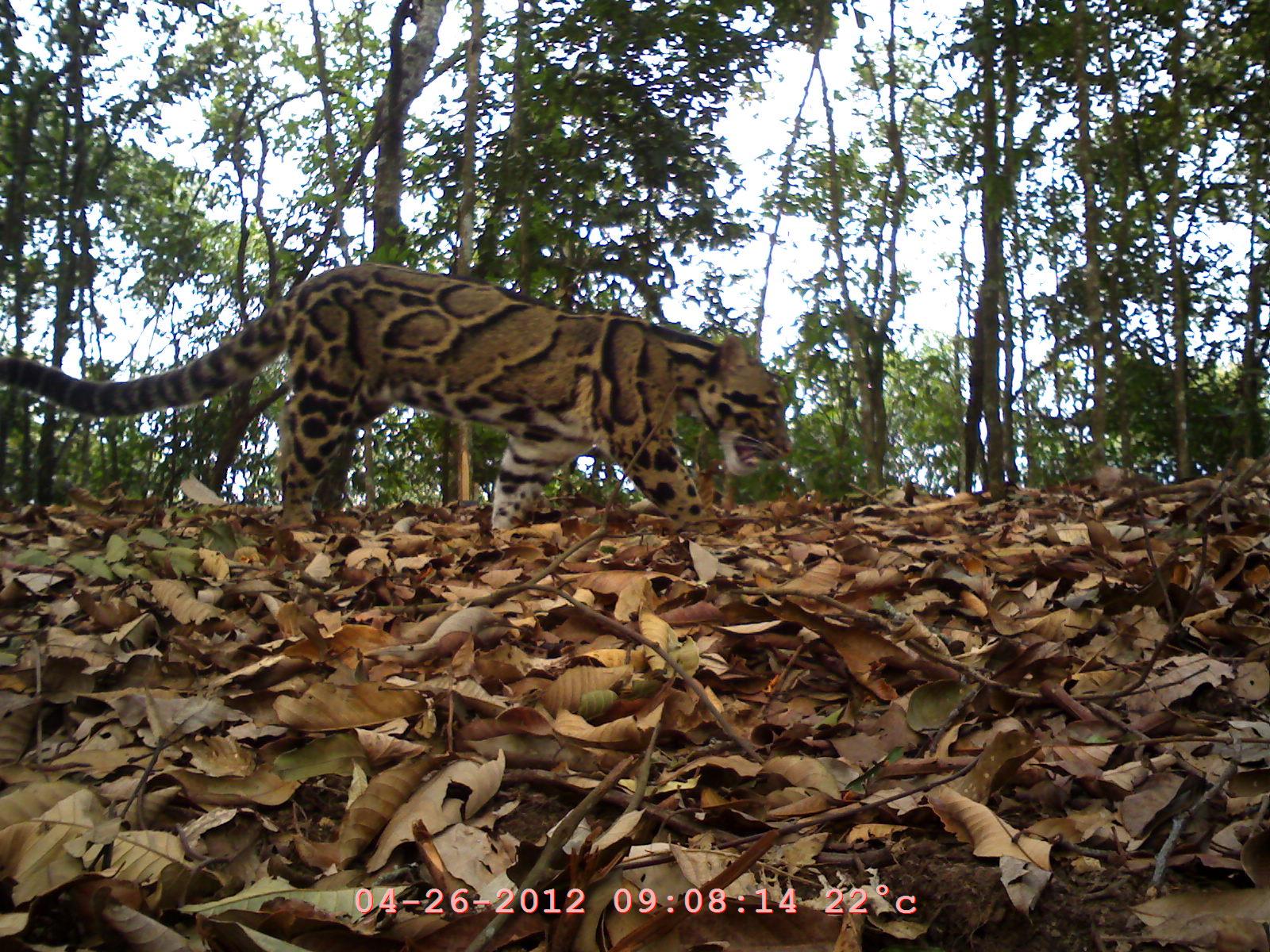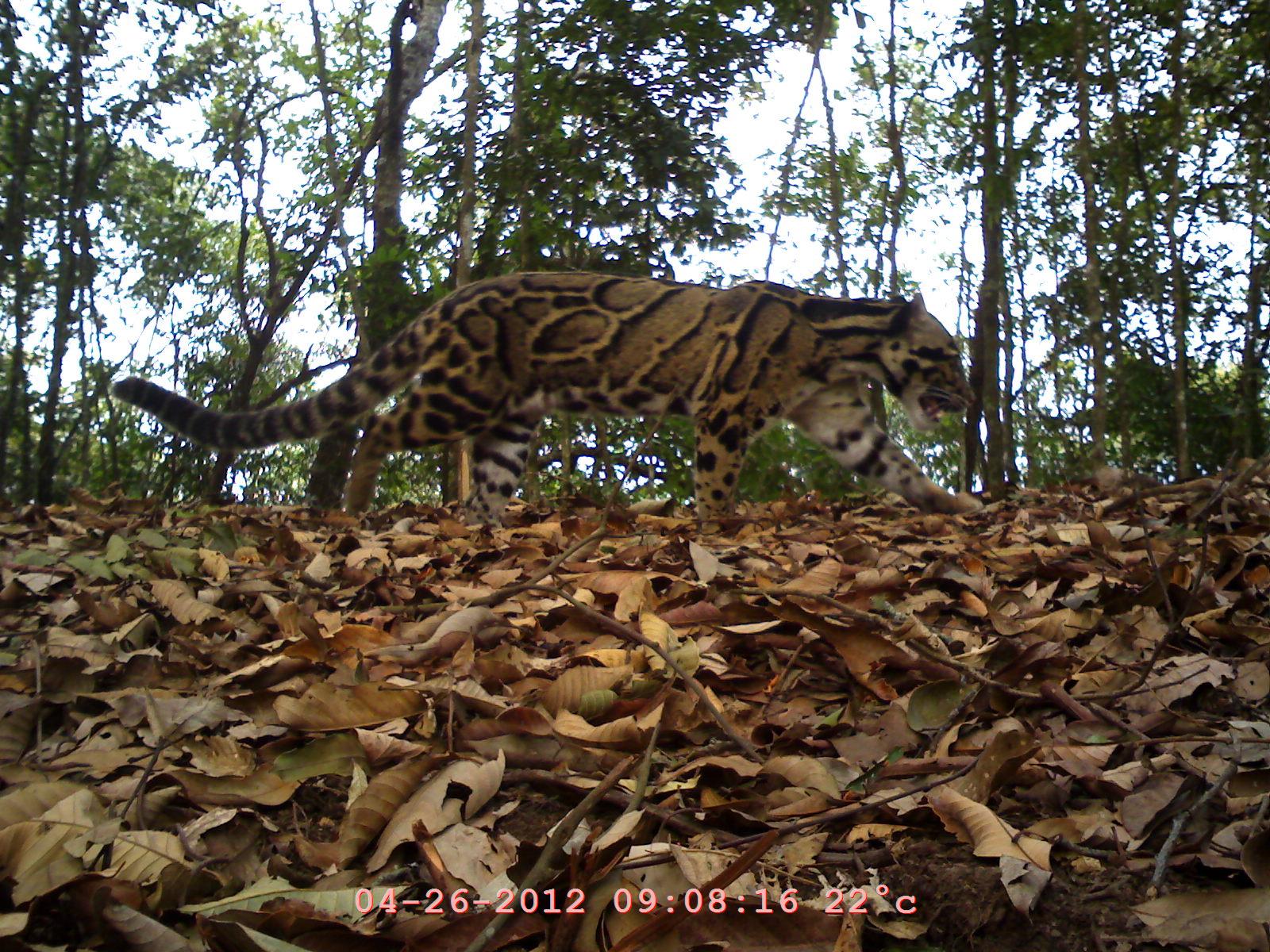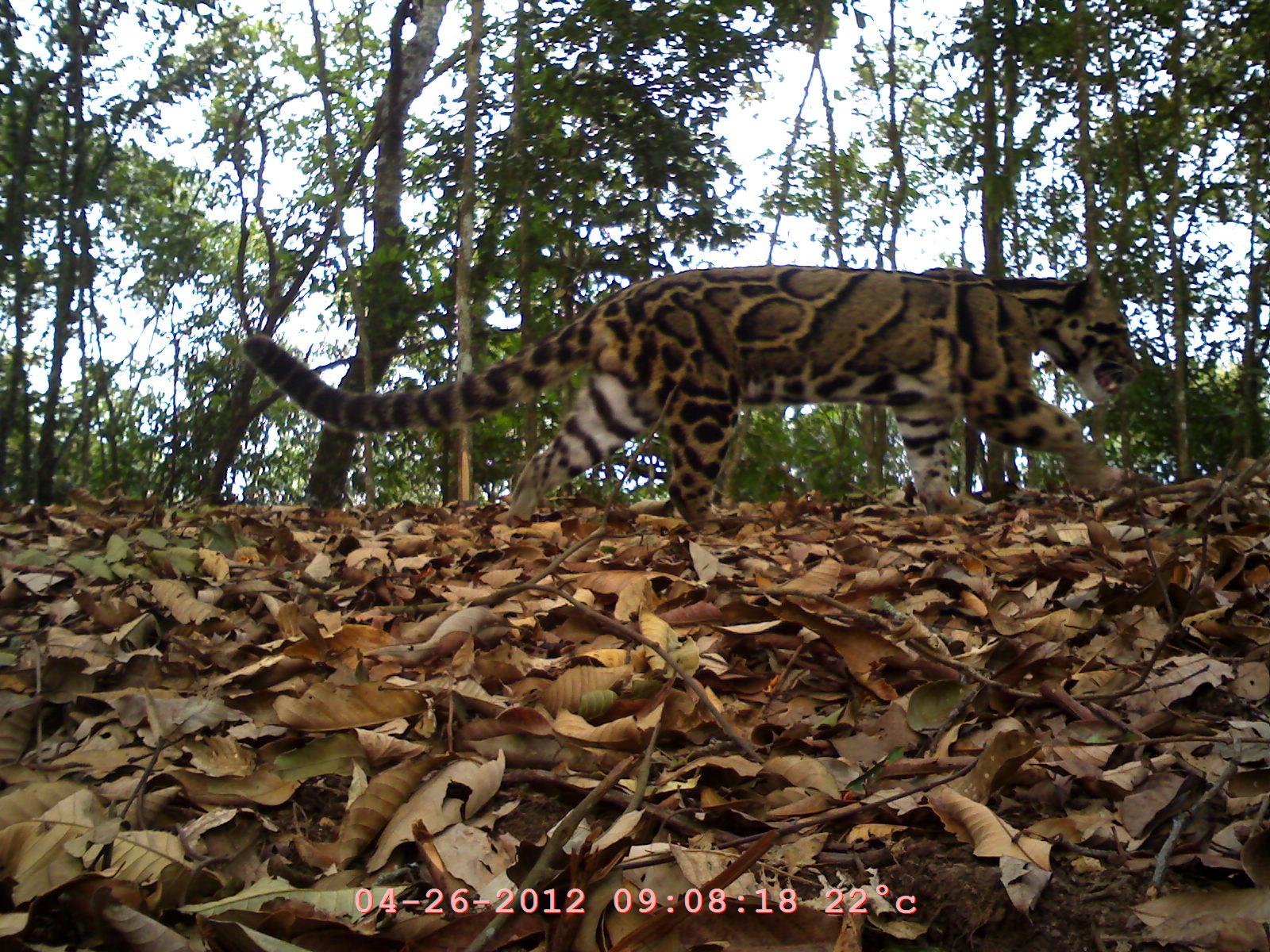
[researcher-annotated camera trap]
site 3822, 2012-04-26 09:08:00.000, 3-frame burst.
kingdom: Animalia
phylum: Chordata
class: Mammalia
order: Carnivora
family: Felidae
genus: Neofelis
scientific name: Neofelis nebulosa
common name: mainland clouded leopard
Neofelis nebulosa (mainland clouded leopard), count 1.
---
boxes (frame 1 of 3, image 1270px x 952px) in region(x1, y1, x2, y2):
neofelis nebulosa: region(0, 258, 794, 544)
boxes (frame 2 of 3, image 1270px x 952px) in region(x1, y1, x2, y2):
neofelis nebulosa: region(110, 261, 980, 538)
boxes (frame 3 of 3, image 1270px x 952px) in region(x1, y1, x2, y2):
neofelis nebulosa: region(239, 258, 1144, 556)